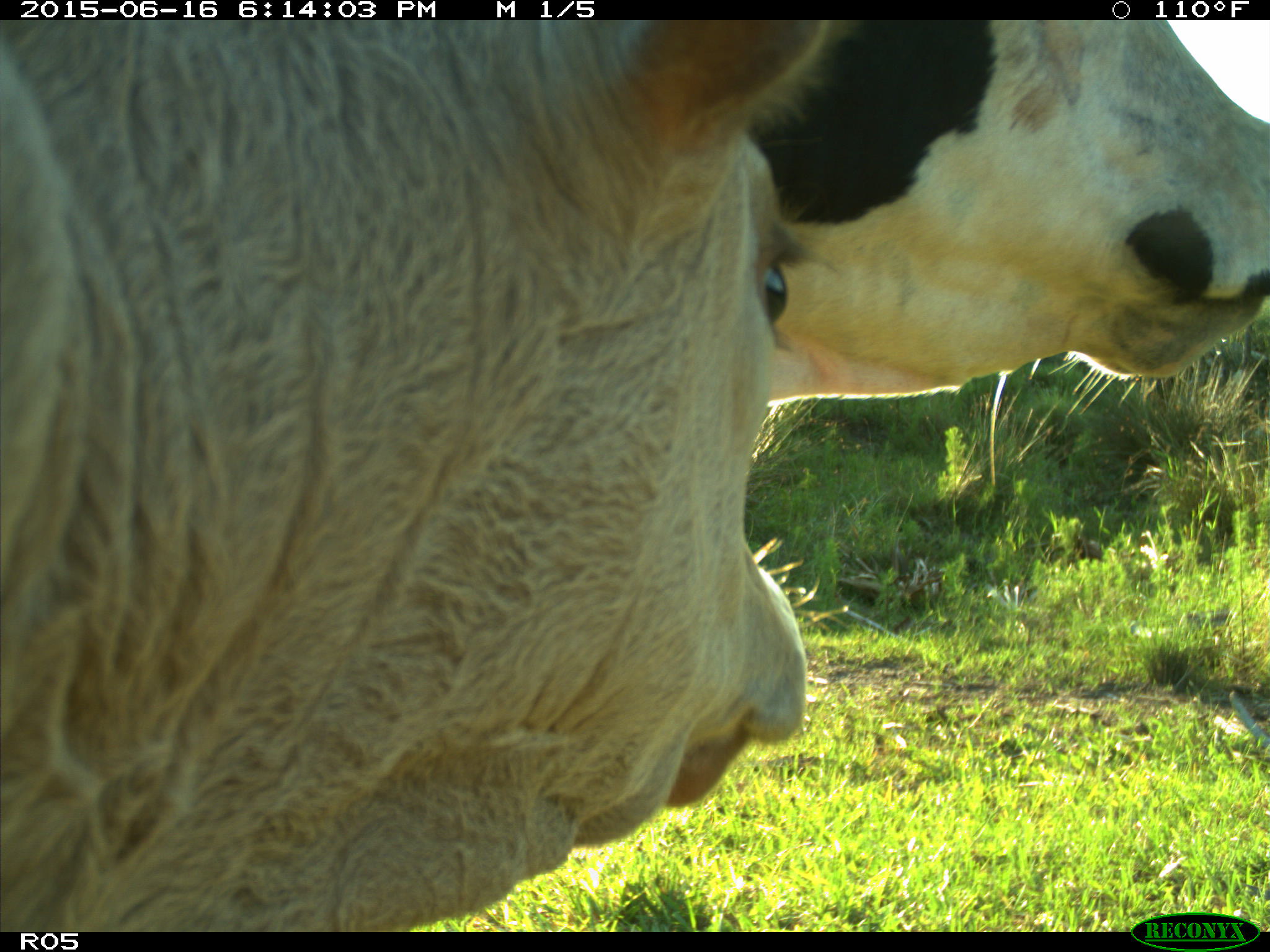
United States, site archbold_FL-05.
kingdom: Animalia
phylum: Chordata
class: Mammalia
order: Artiodactyla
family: Bovidae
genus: Bos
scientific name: Bos taurus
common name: domestic cow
Bos taurus (domestic cow).